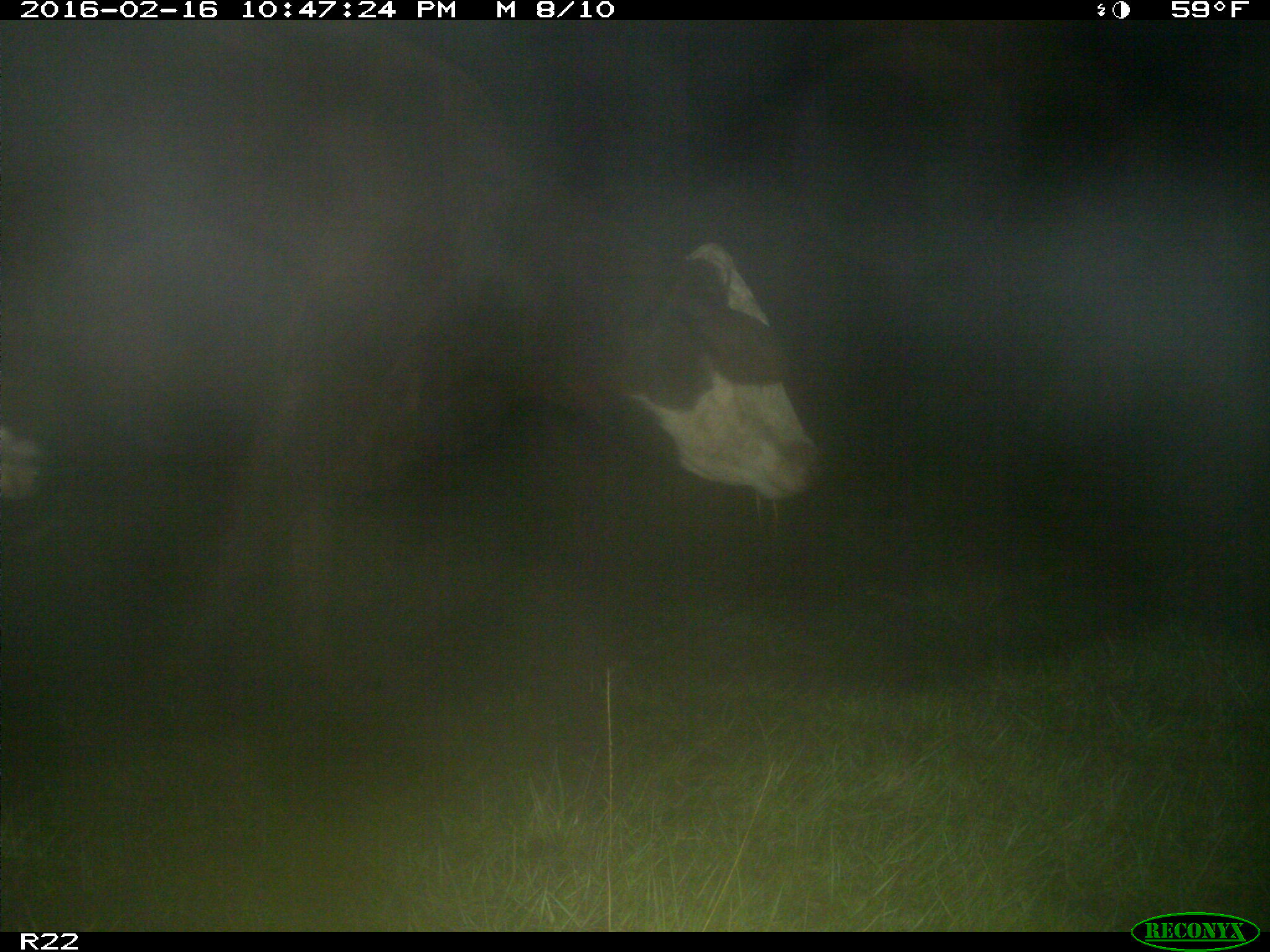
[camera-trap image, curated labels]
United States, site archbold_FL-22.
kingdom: Animalia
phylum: Chordata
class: Mammalia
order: Artiodactyla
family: Bovidae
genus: Bos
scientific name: Bos taurus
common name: domestic cow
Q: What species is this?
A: Bos taurus (domestic cow).